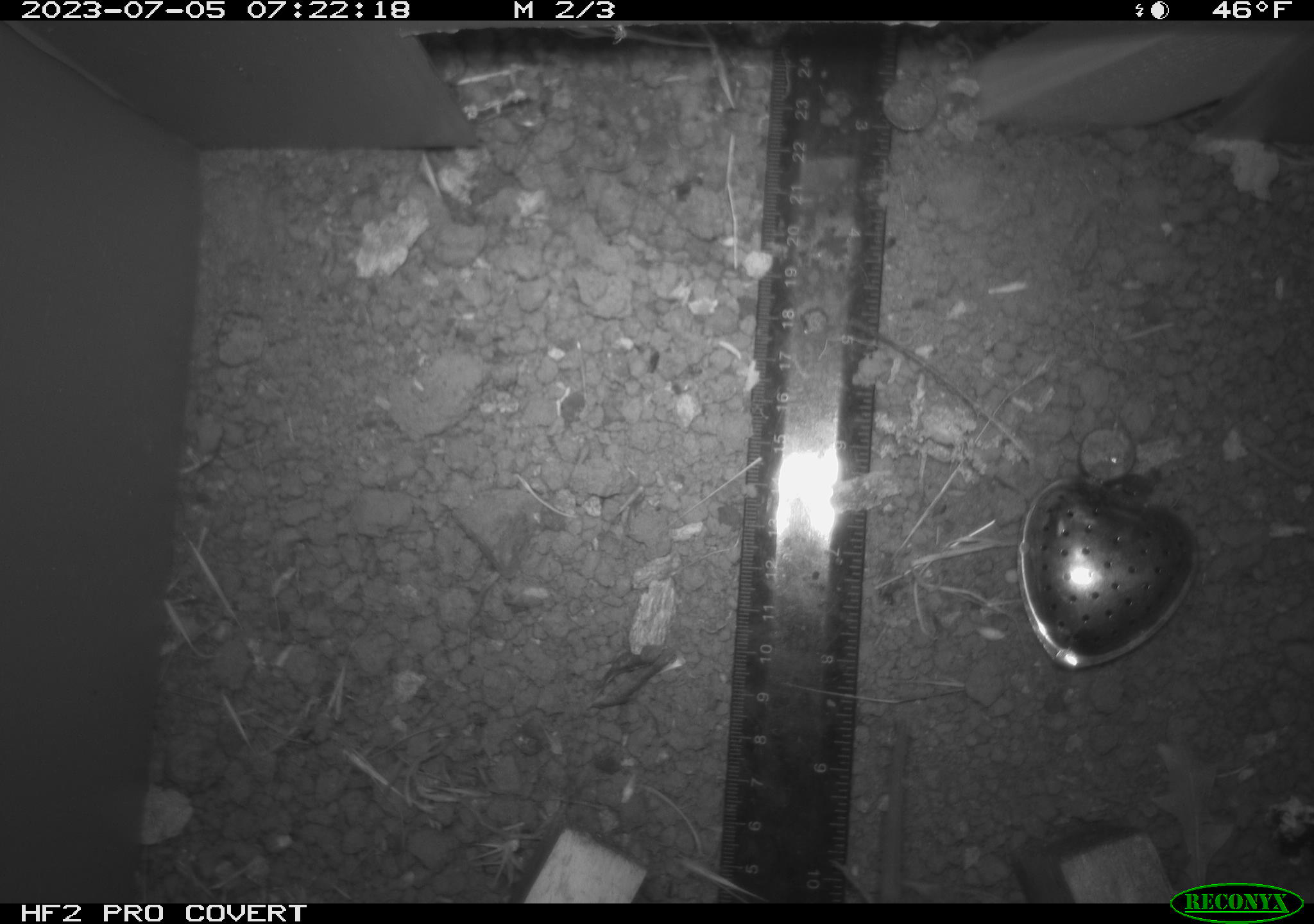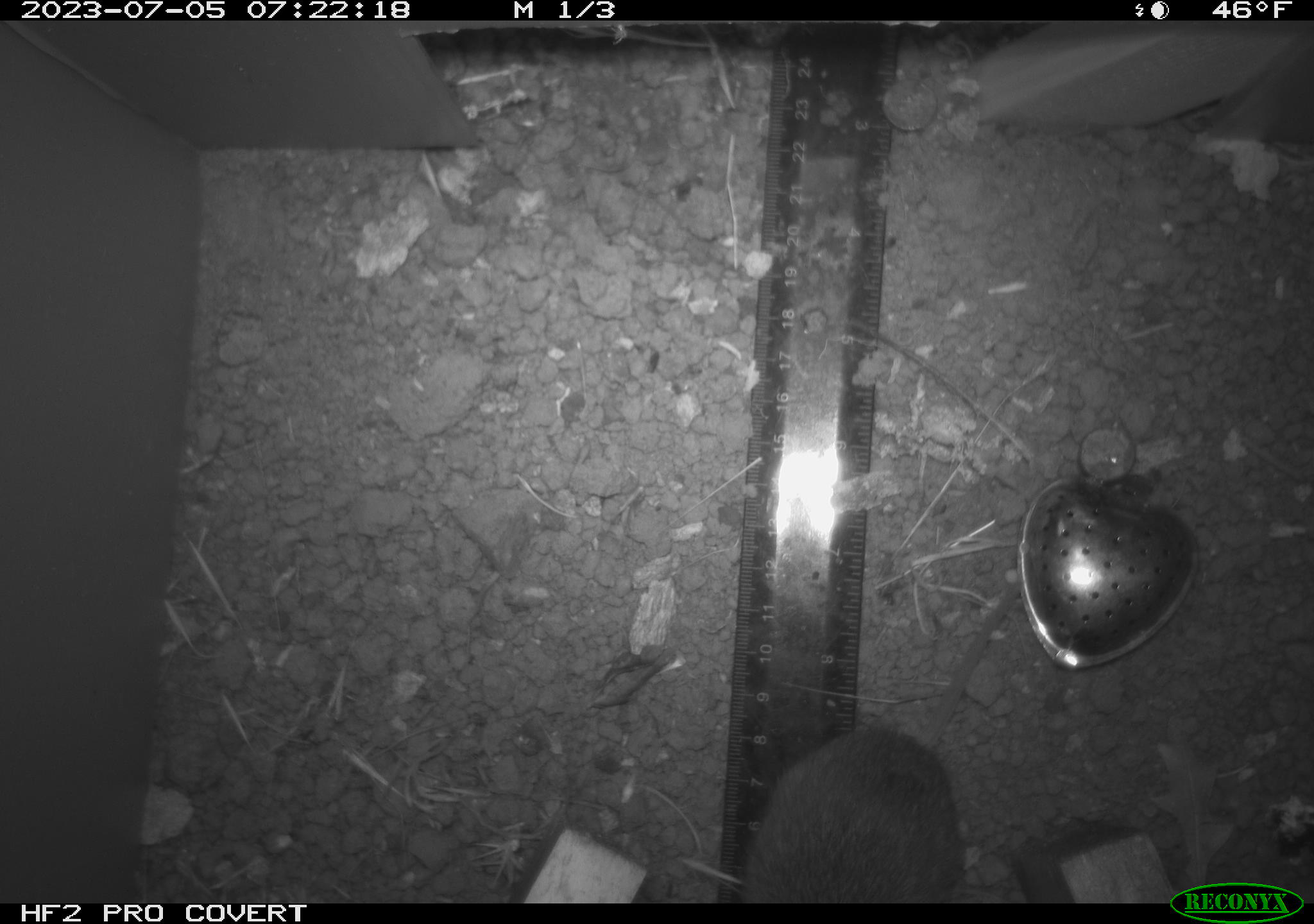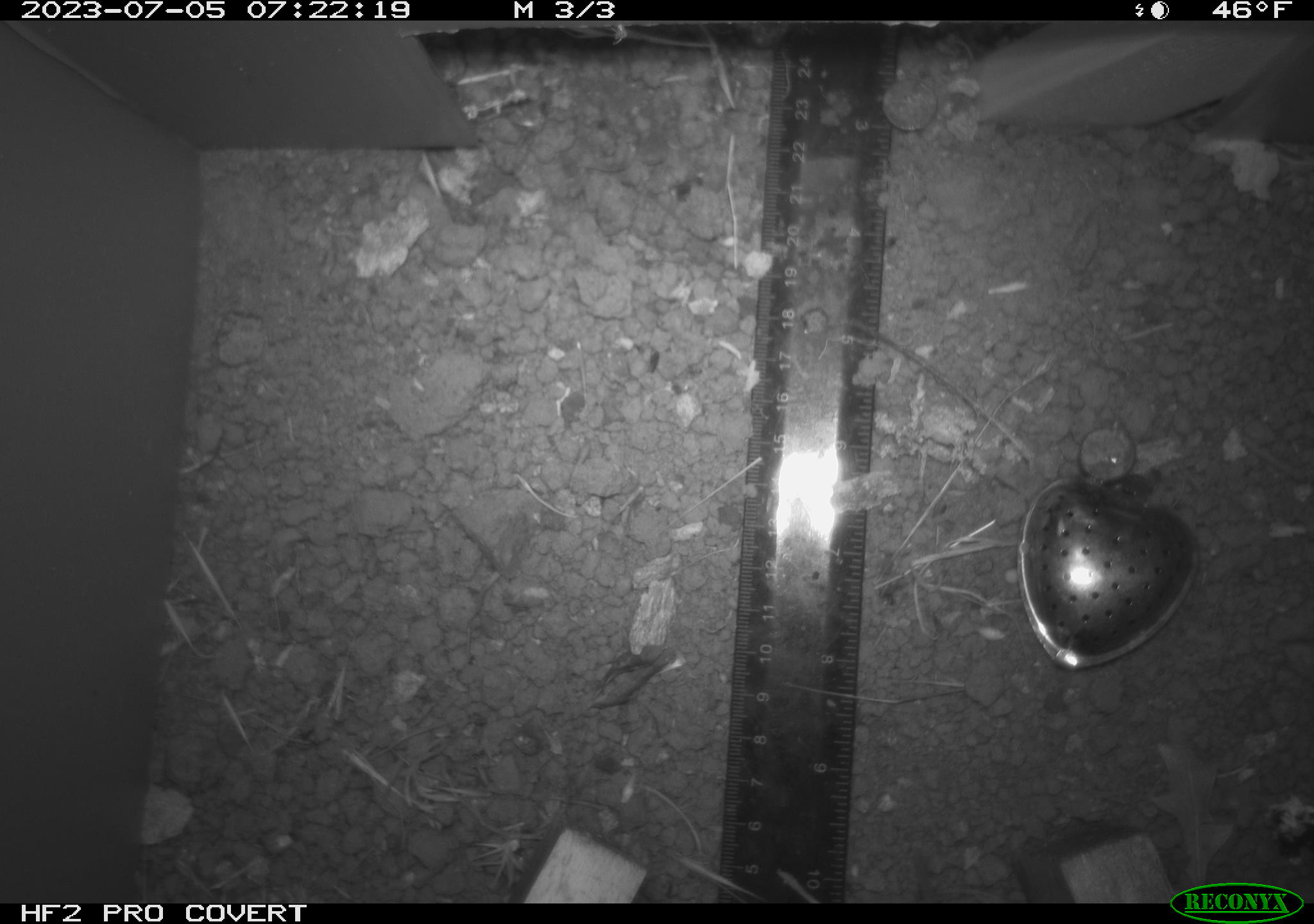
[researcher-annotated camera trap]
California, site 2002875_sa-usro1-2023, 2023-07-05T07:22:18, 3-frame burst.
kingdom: Animalia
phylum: Chordata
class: Mammalia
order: Rodentia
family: Cricetidae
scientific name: Arvicolinae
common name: voles, lemmings, and muskrats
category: arvicolinae subfamily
Arvicolinae subfamily (voles, lemmings, and muskrats) (Arvicolinae).